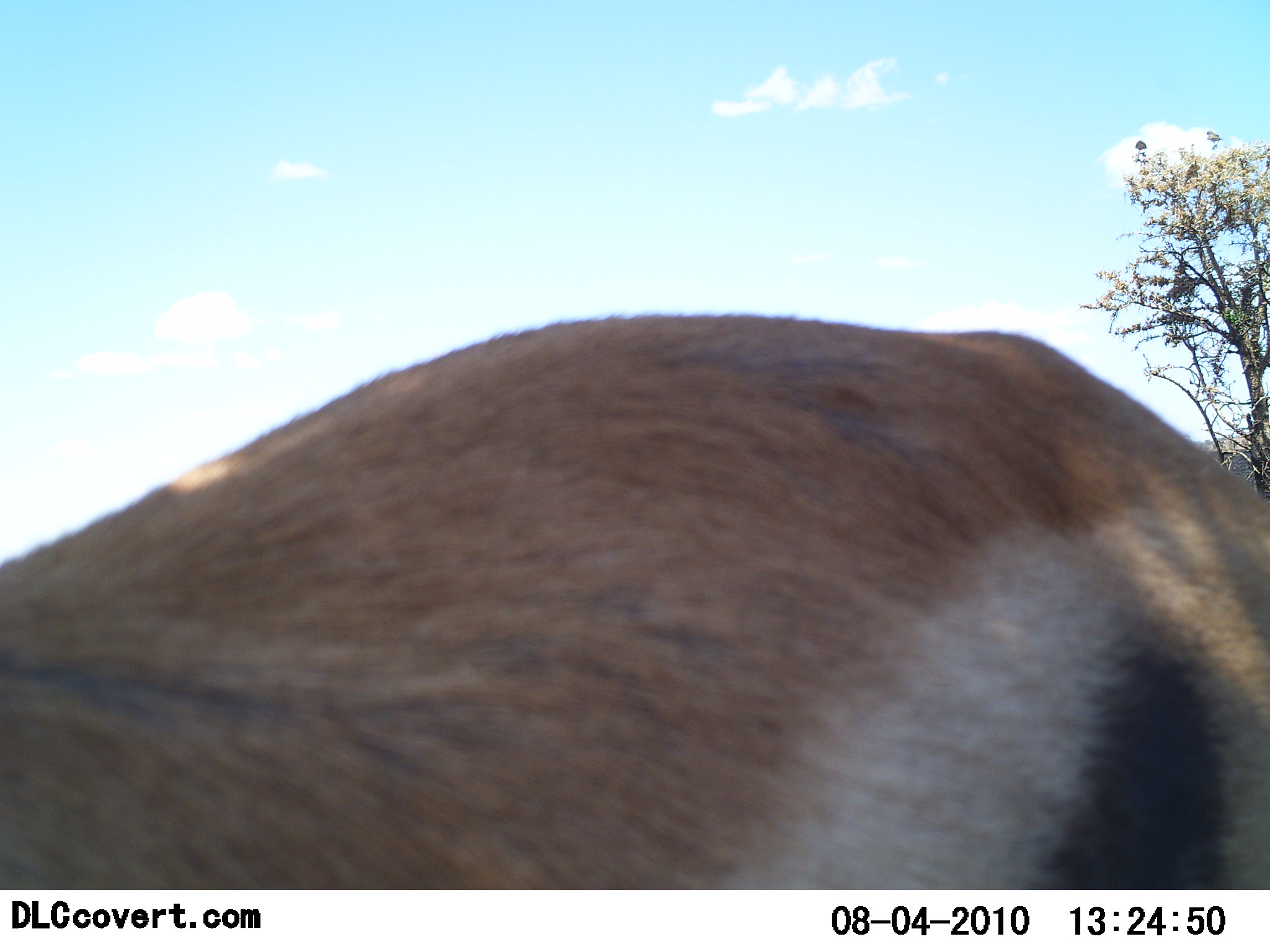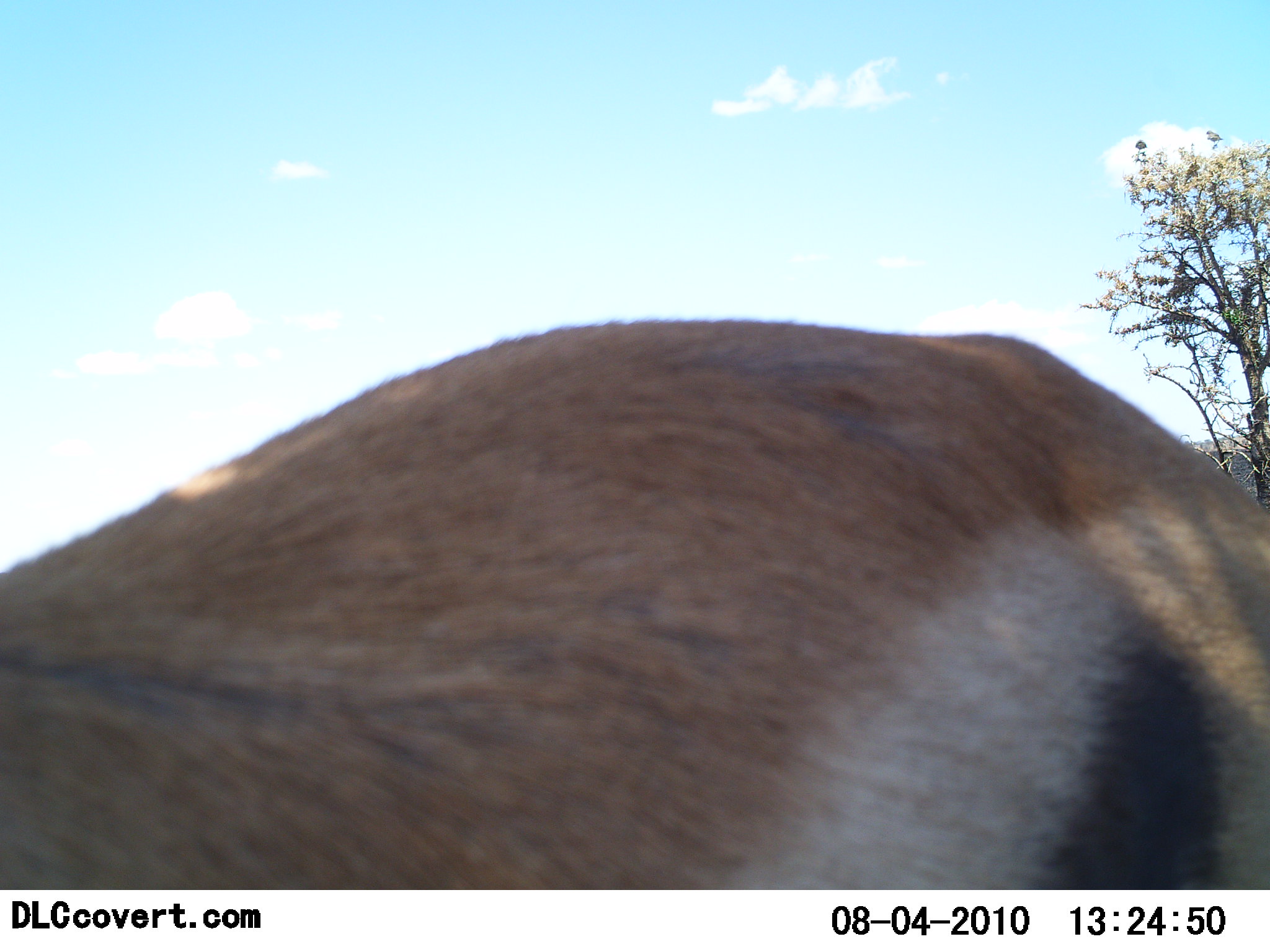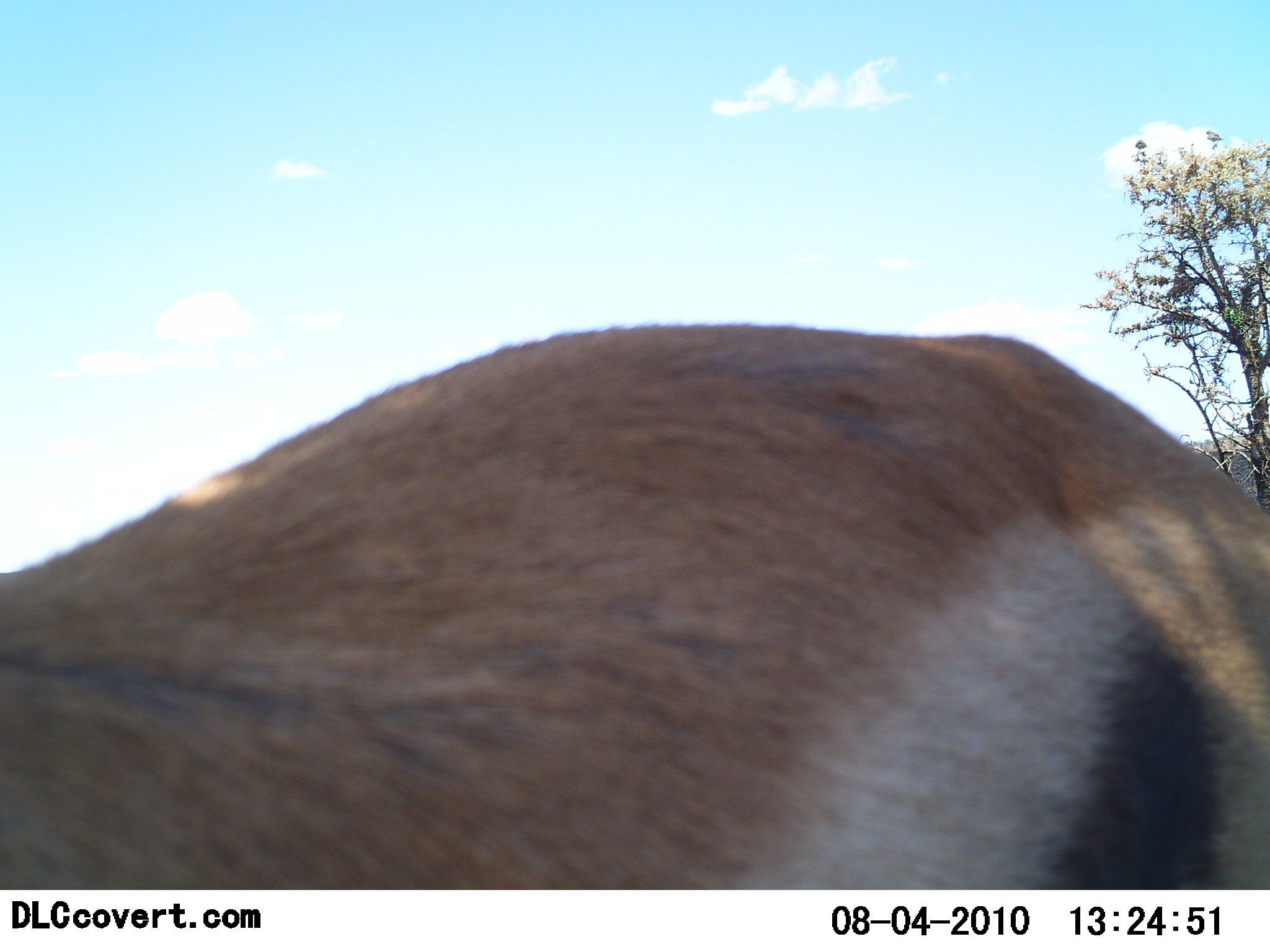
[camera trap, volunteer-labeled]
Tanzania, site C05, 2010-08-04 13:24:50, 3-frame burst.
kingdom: Animalia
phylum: Chordata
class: Mammalia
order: Artiodactyla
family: Bovidae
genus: Eudorcas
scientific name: Eudorcas thomsonii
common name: thomson's gazelle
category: gazellethomsons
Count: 1.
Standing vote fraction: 88%.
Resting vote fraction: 0%.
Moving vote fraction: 6%.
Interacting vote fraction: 6%.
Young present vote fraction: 0%.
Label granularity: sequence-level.